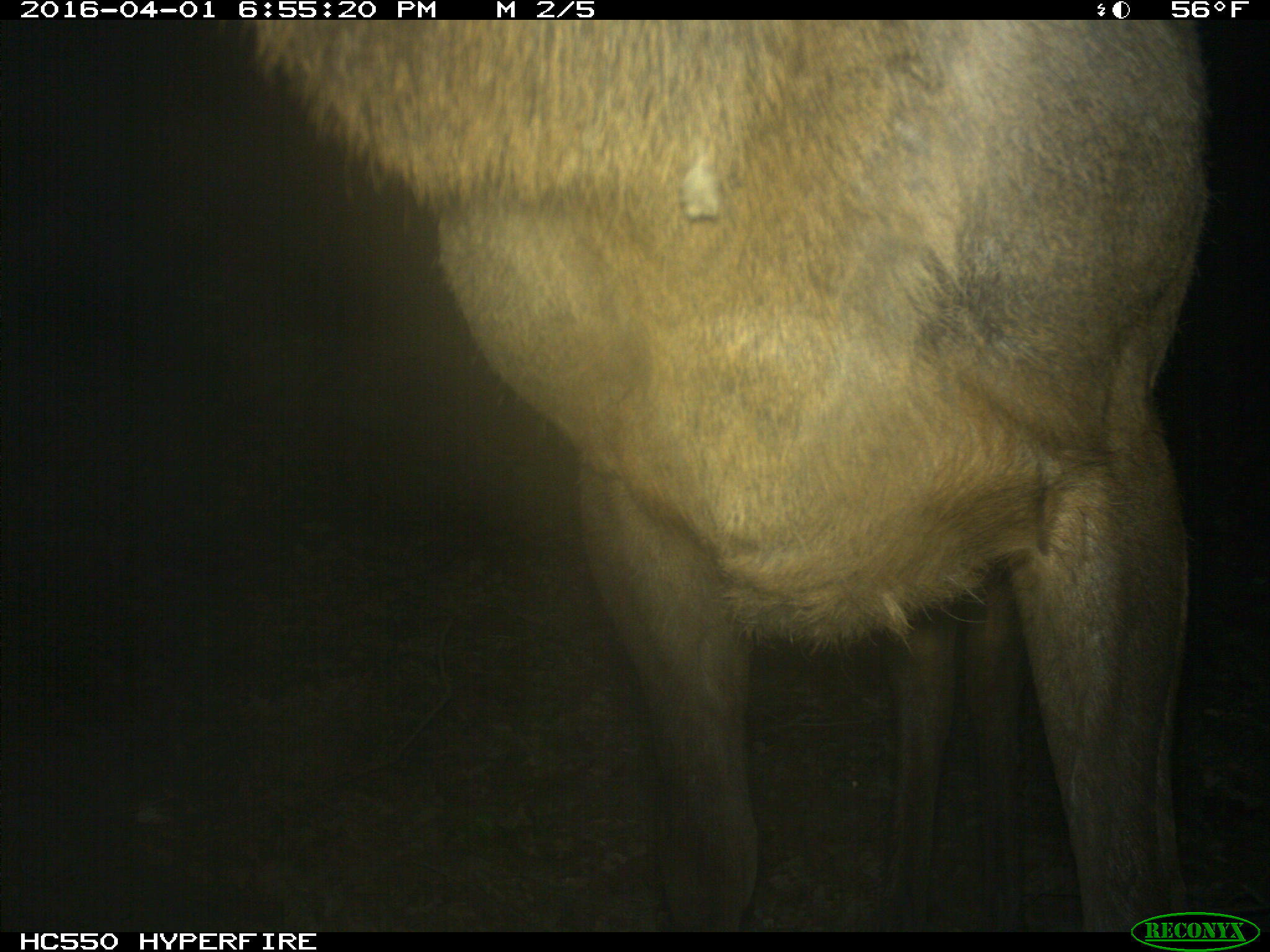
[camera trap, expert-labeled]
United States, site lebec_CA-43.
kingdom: Animalia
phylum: Chordata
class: Mammalia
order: Artiodactyla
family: Cervidae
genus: Cervus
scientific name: Cervus canadensis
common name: elk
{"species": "Cervus canadensis (elk)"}